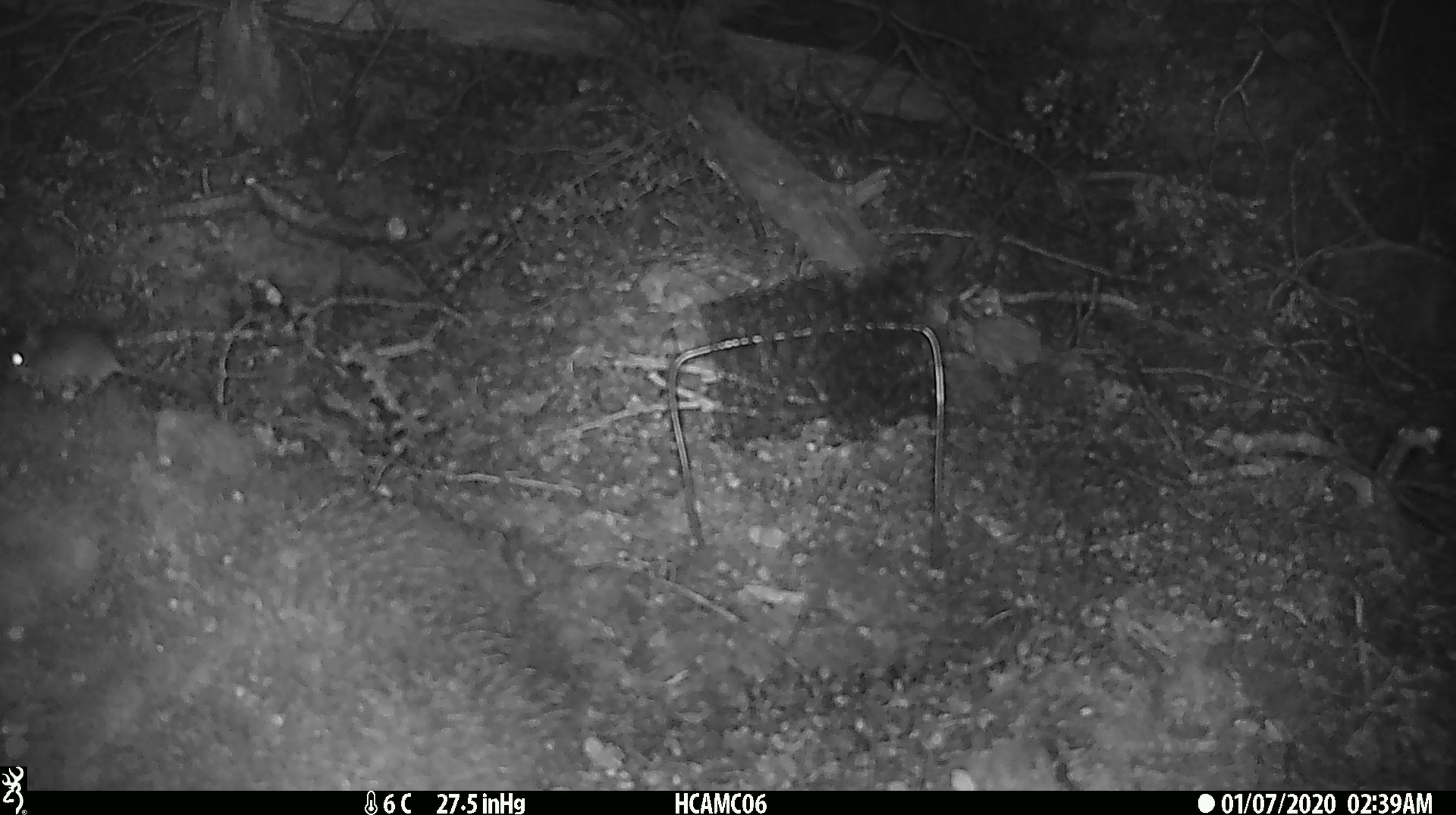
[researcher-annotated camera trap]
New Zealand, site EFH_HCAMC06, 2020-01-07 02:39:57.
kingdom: Animalia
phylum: Chordata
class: Mammalia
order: Rodentia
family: Muridae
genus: Mus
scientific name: Mus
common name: mouse